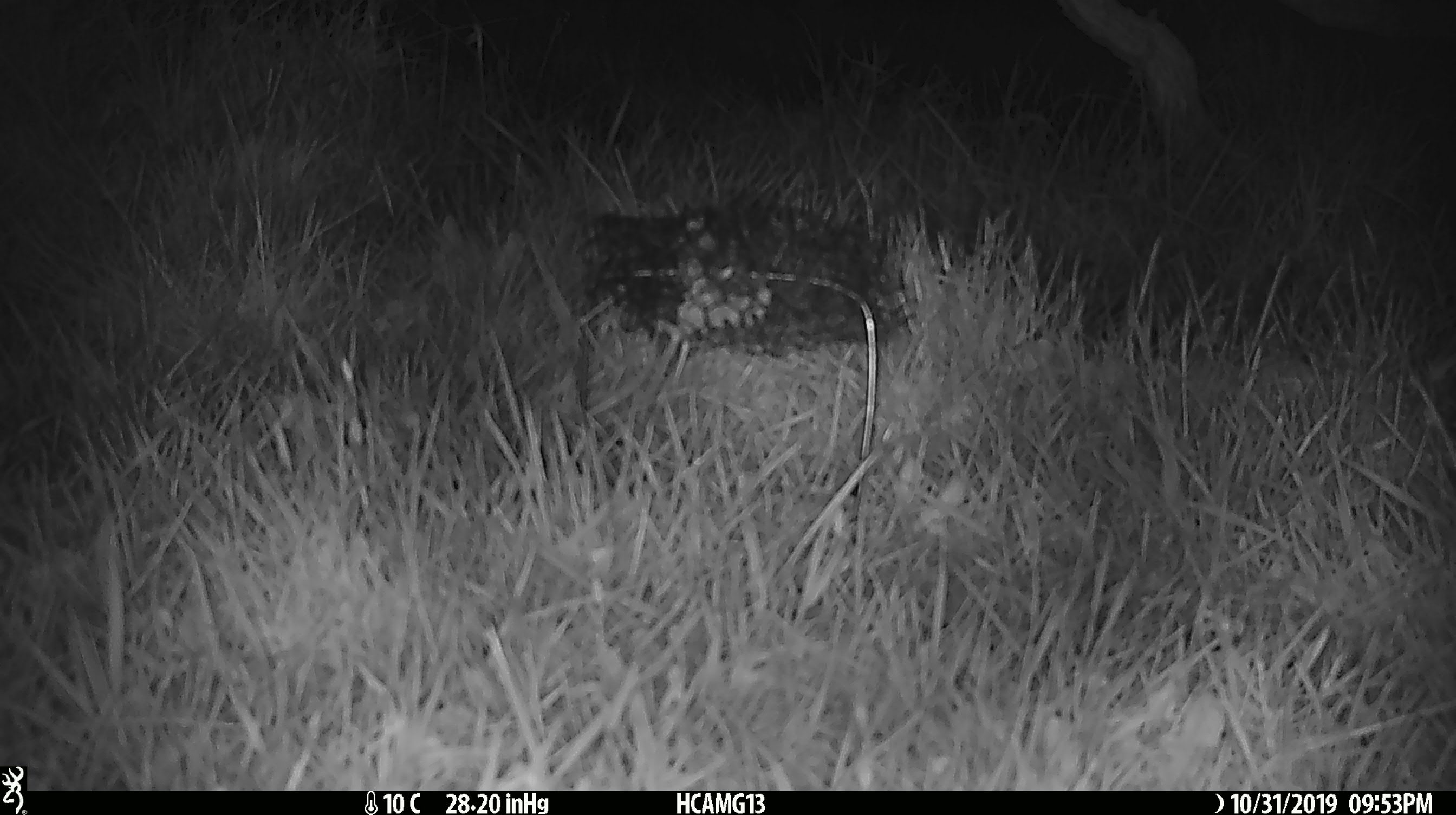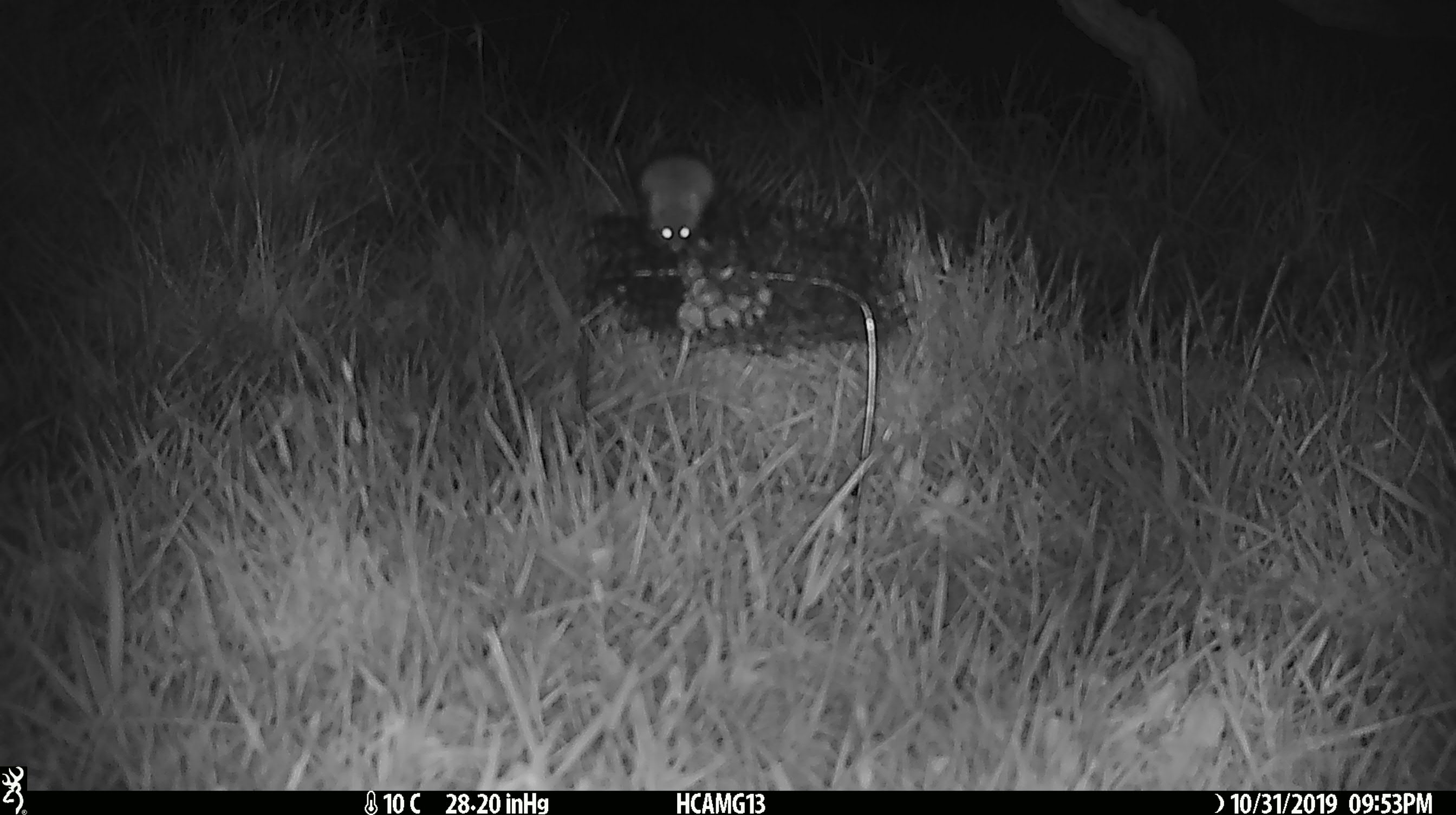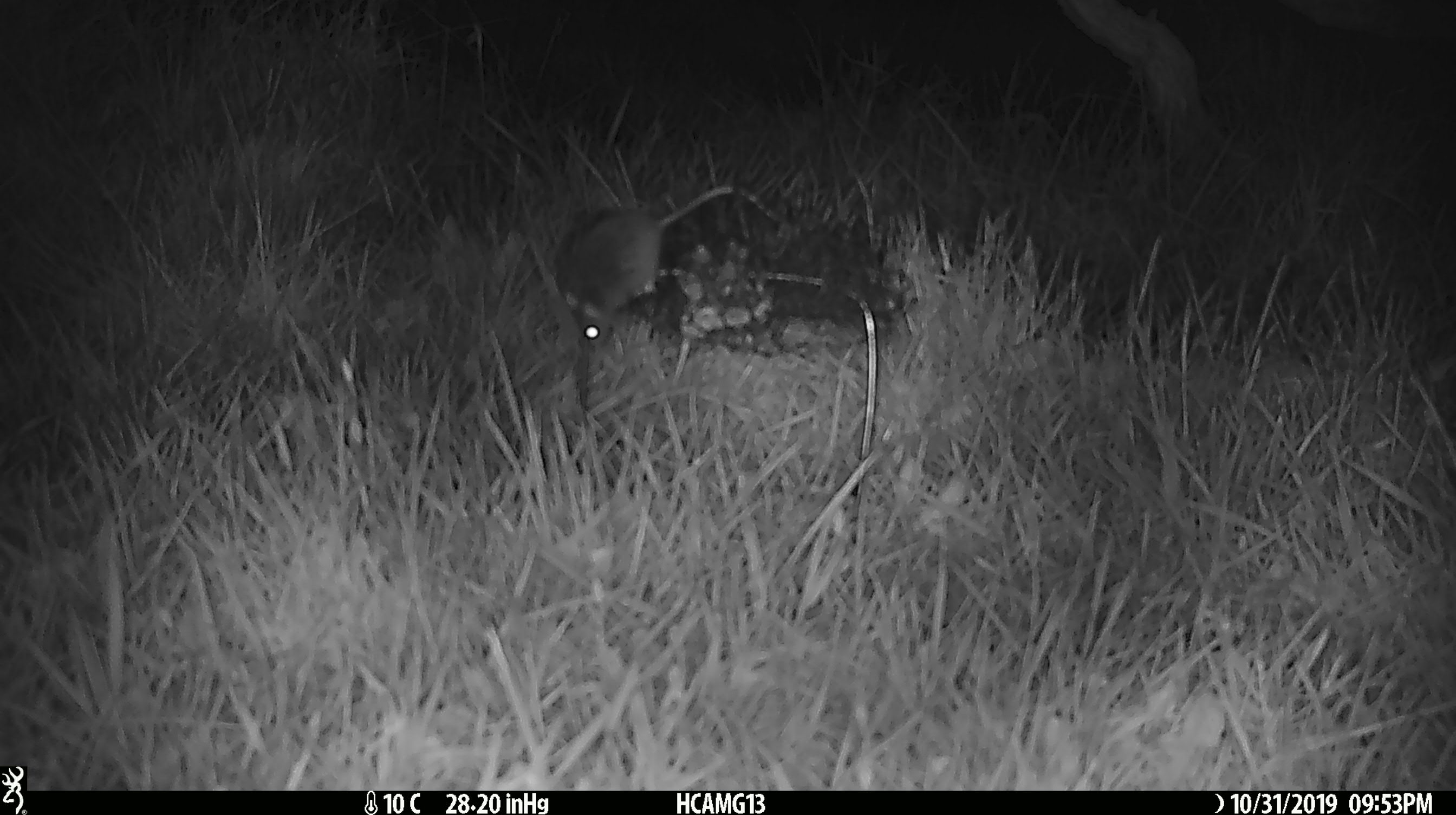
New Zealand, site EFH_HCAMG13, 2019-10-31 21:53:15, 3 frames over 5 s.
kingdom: Animalia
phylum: Chordata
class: Mammalia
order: Rodentia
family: Muridae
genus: Mus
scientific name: Mus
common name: mouse